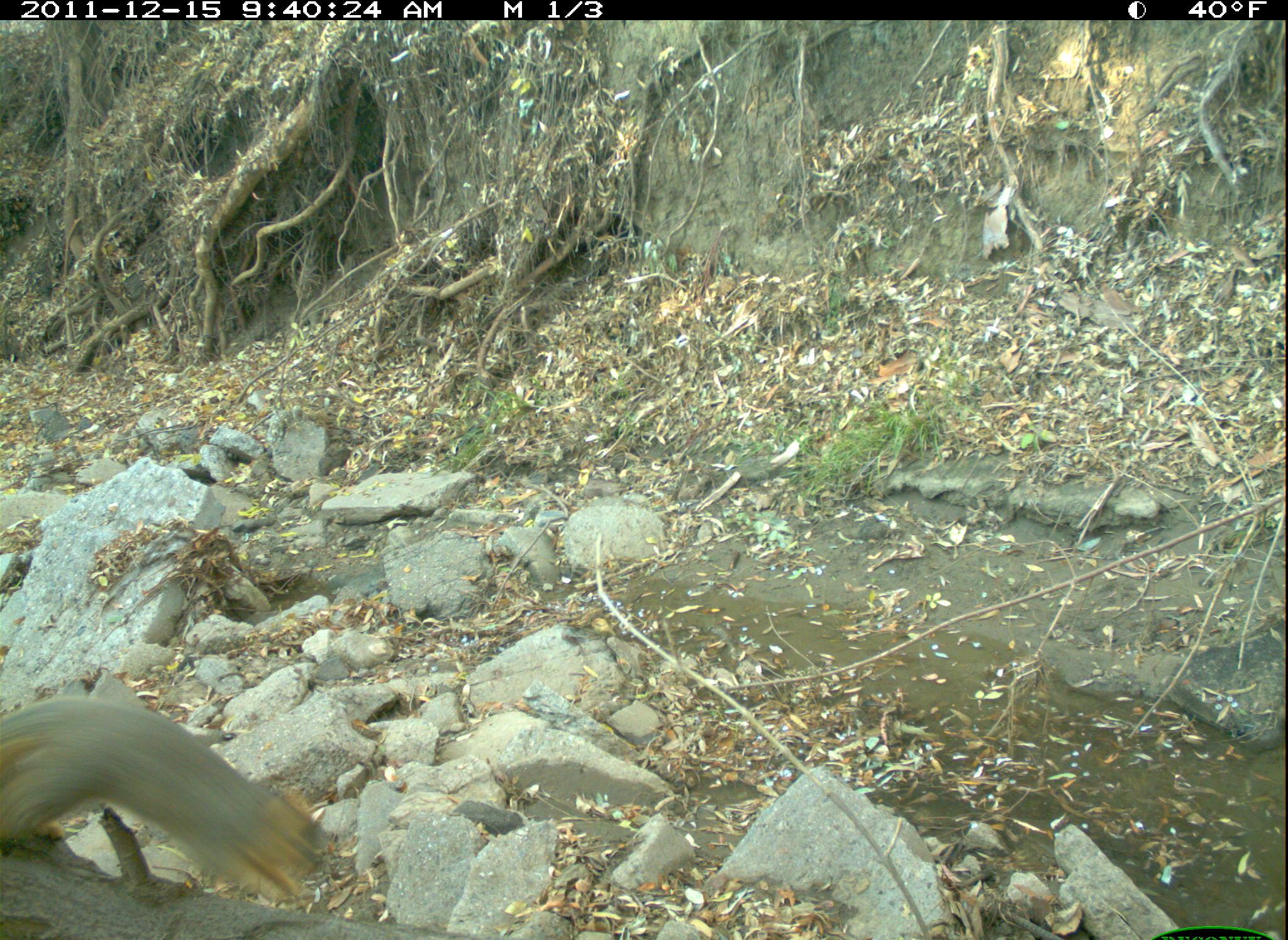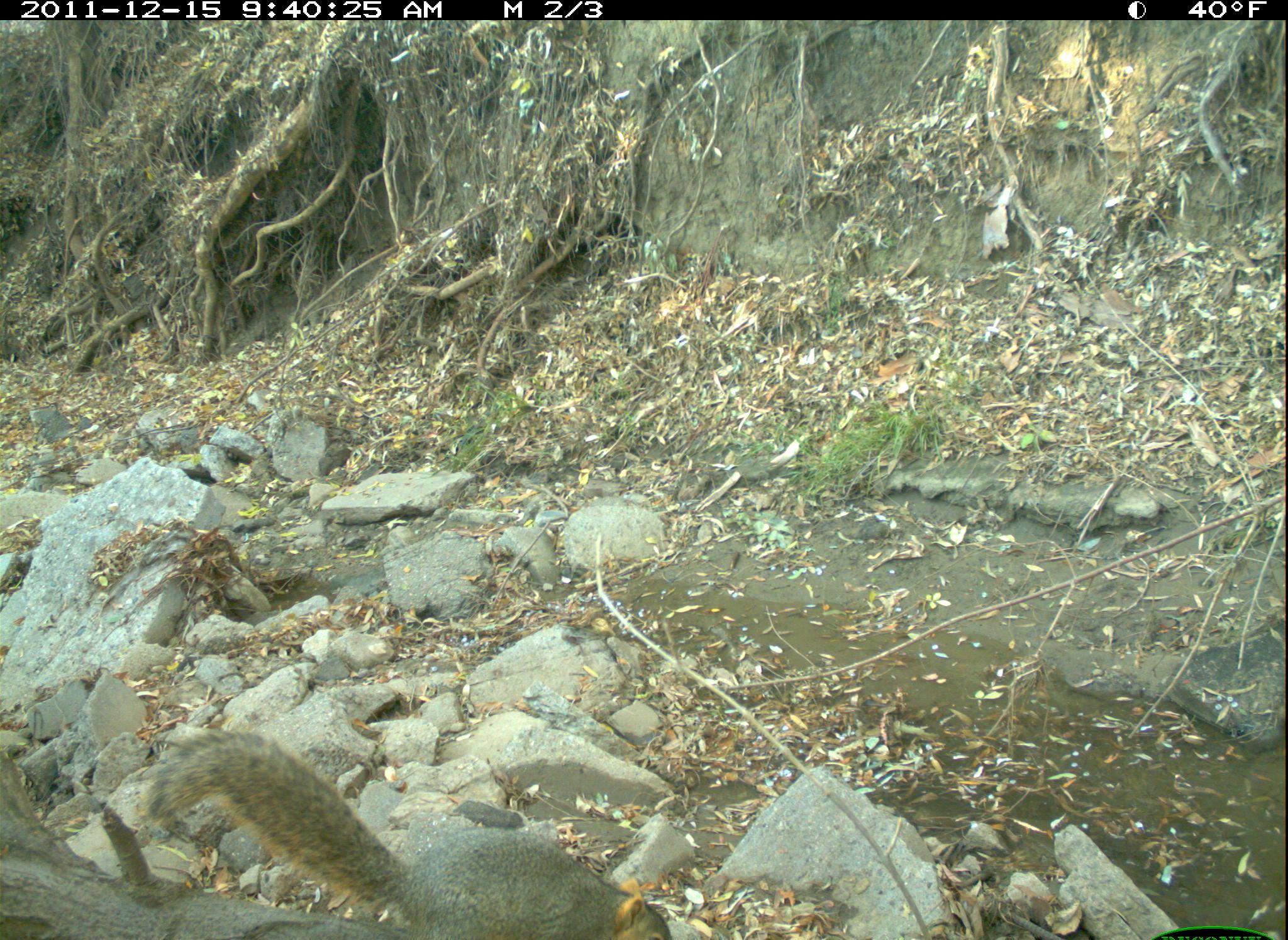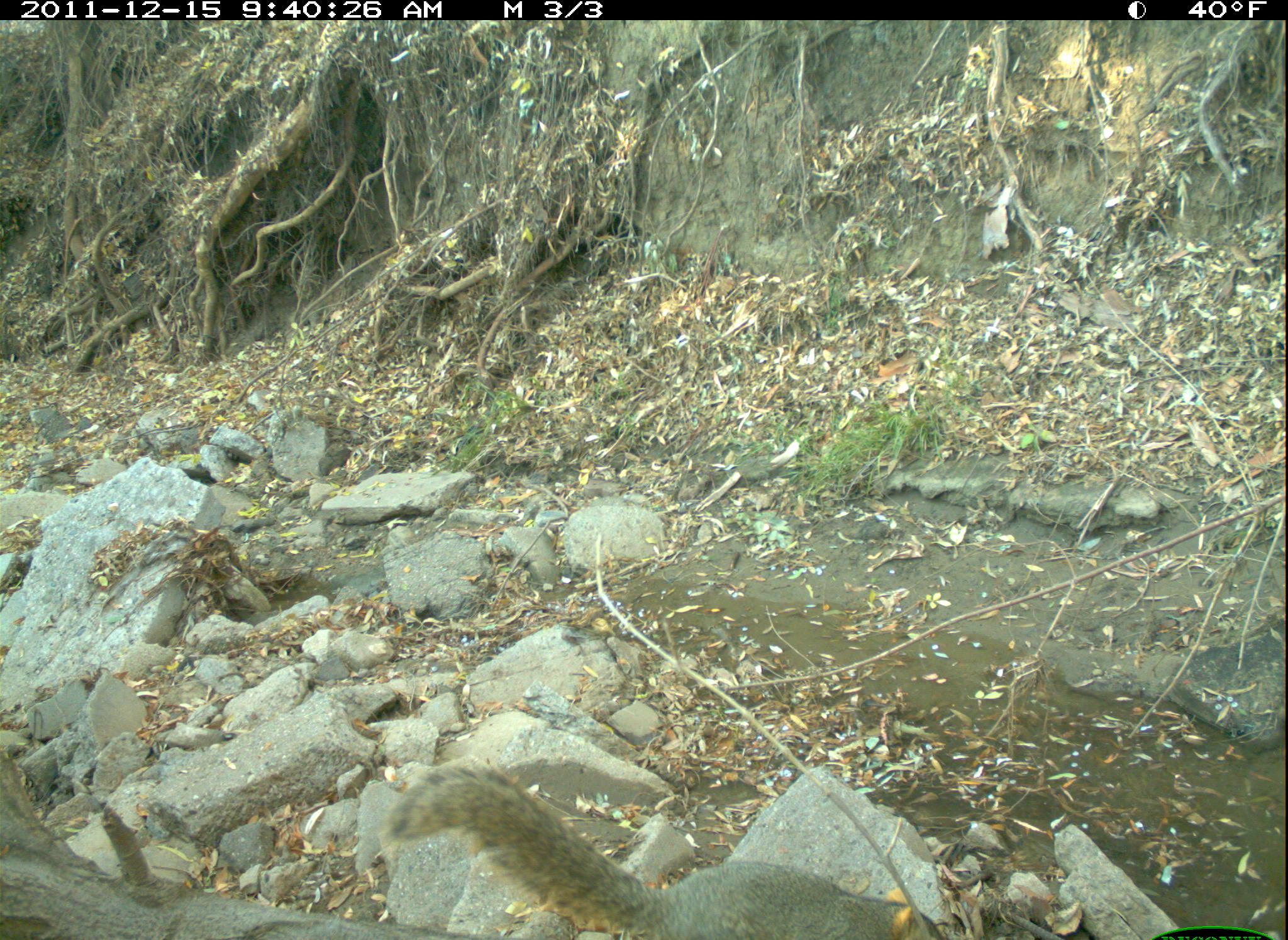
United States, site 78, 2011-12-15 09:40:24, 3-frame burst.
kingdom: Animalia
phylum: Chordata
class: Mammalia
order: Rodentia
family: Sciuridae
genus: Sciurus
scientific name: Sciurus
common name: squirrel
Squirrel (Sciurus).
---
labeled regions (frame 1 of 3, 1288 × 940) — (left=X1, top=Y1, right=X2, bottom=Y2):
squirrel: (left=2, top=673, right=365, bottom=915)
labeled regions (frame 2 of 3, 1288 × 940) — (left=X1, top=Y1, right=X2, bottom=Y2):
squirrel: (left=148, top=726, right=676, bottom=940)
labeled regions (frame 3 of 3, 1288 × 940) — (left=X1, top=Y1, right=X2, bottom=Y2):
squirrel: (left=391, top=760, right=934, bottom=940)